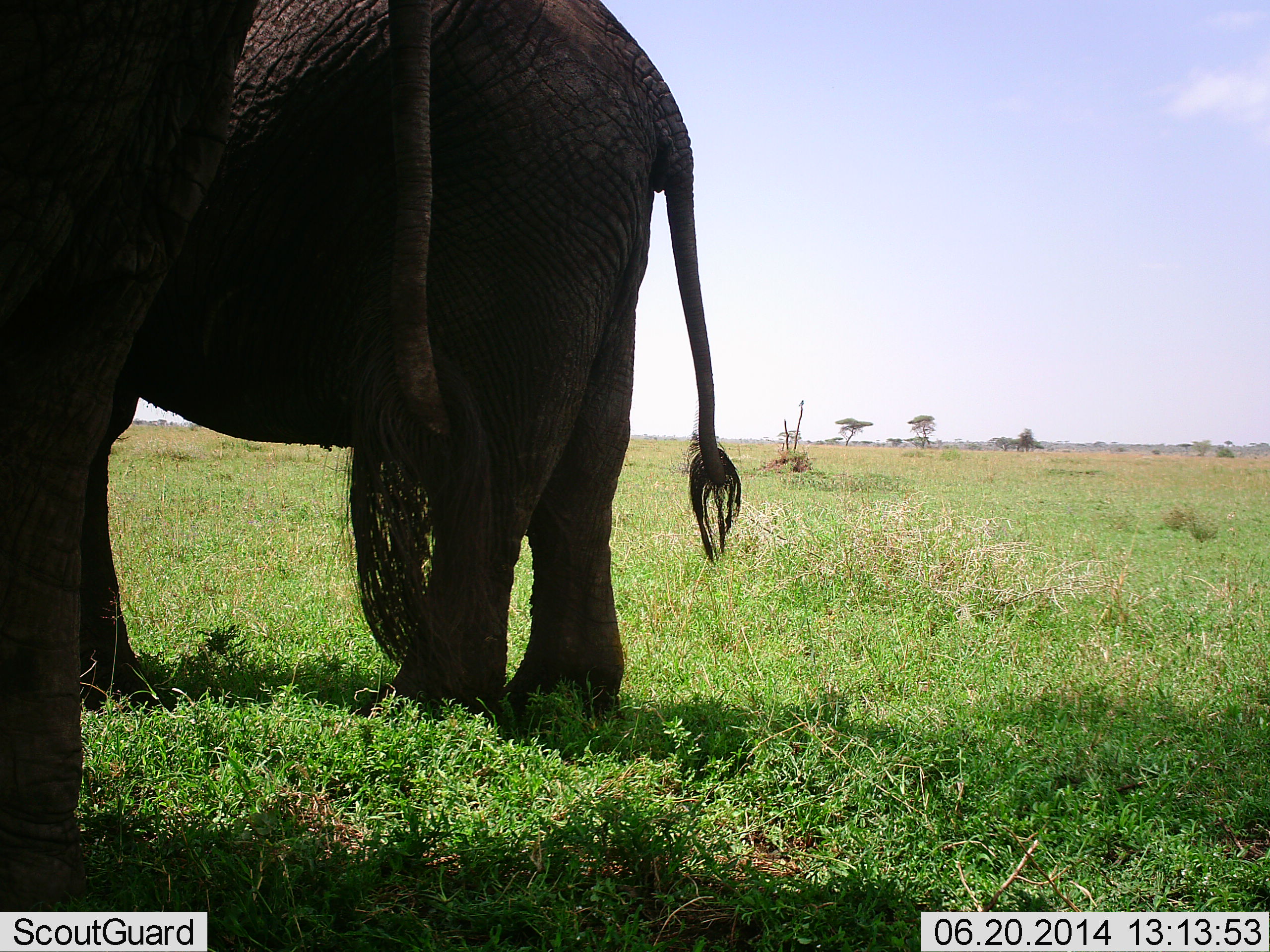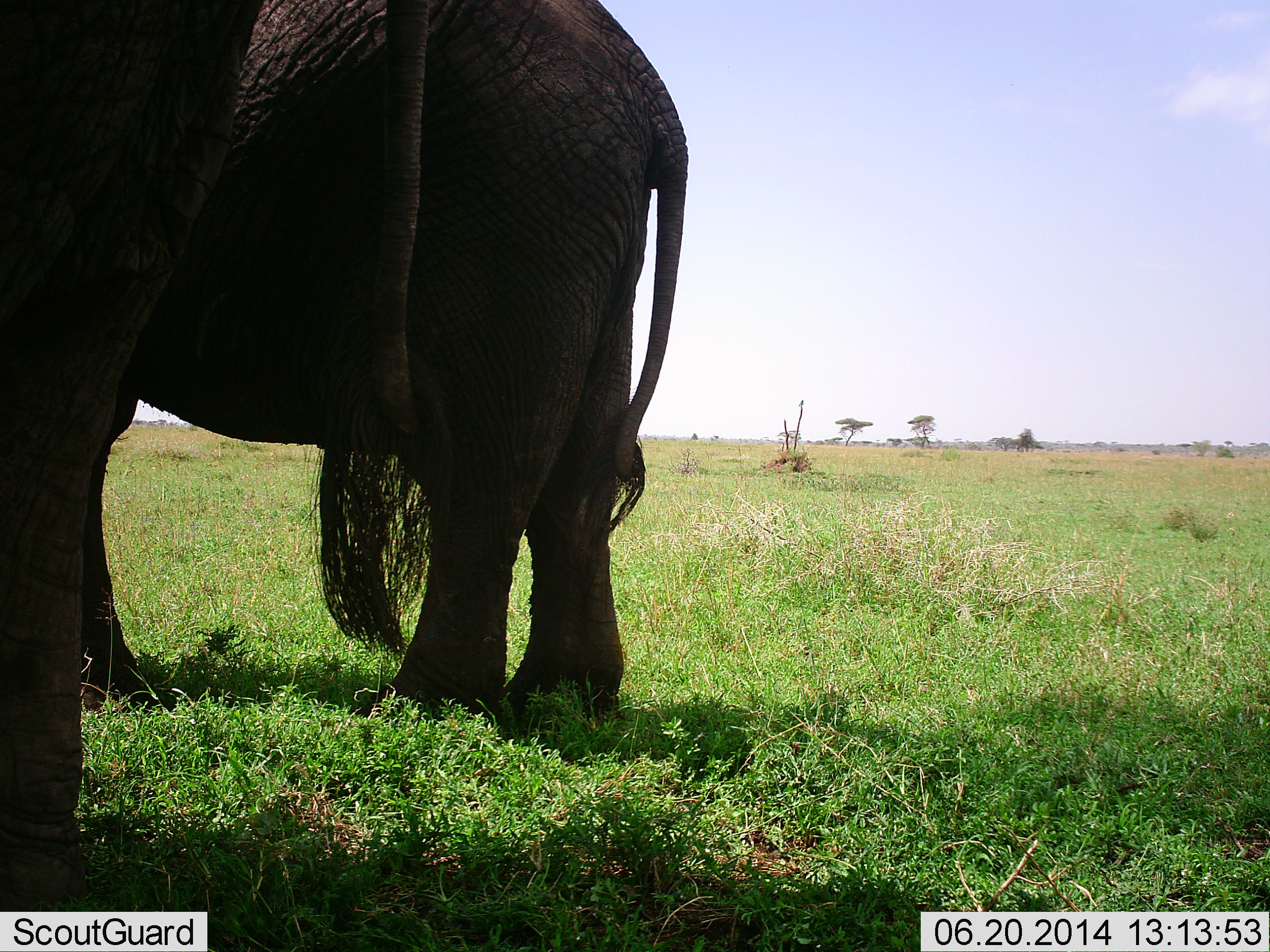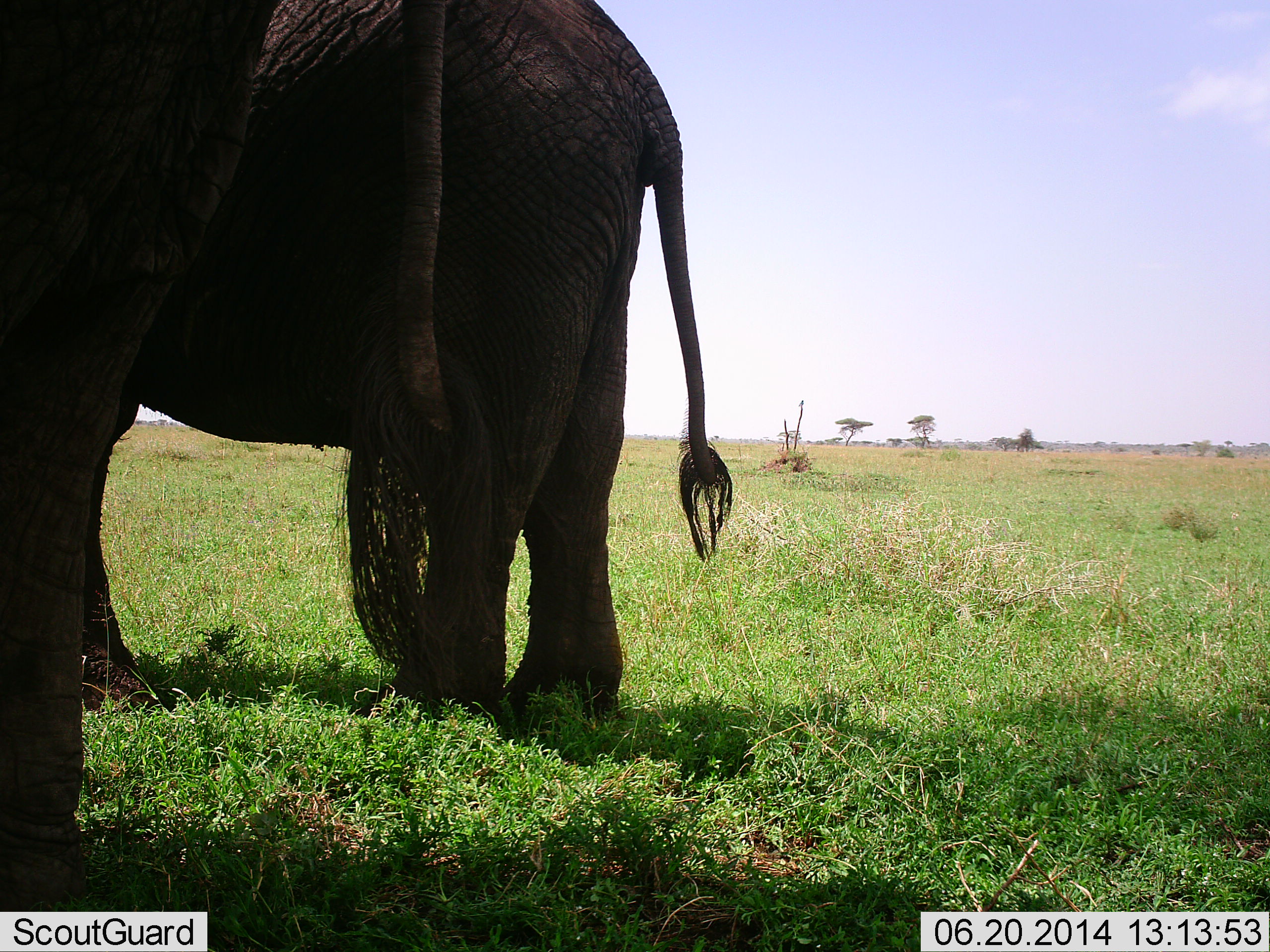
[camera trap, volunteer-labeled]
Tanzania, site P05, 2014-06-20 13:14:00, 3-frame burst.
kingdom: Animalia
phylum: Chordata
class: Mammalia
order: Proboscidea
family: Elephantidae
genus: Loxodonta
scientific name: Loxodonta africana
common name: african bush elephant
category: elephant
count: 2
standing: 100%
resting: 0%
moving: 0%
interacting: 0%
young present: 0%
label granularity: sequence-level